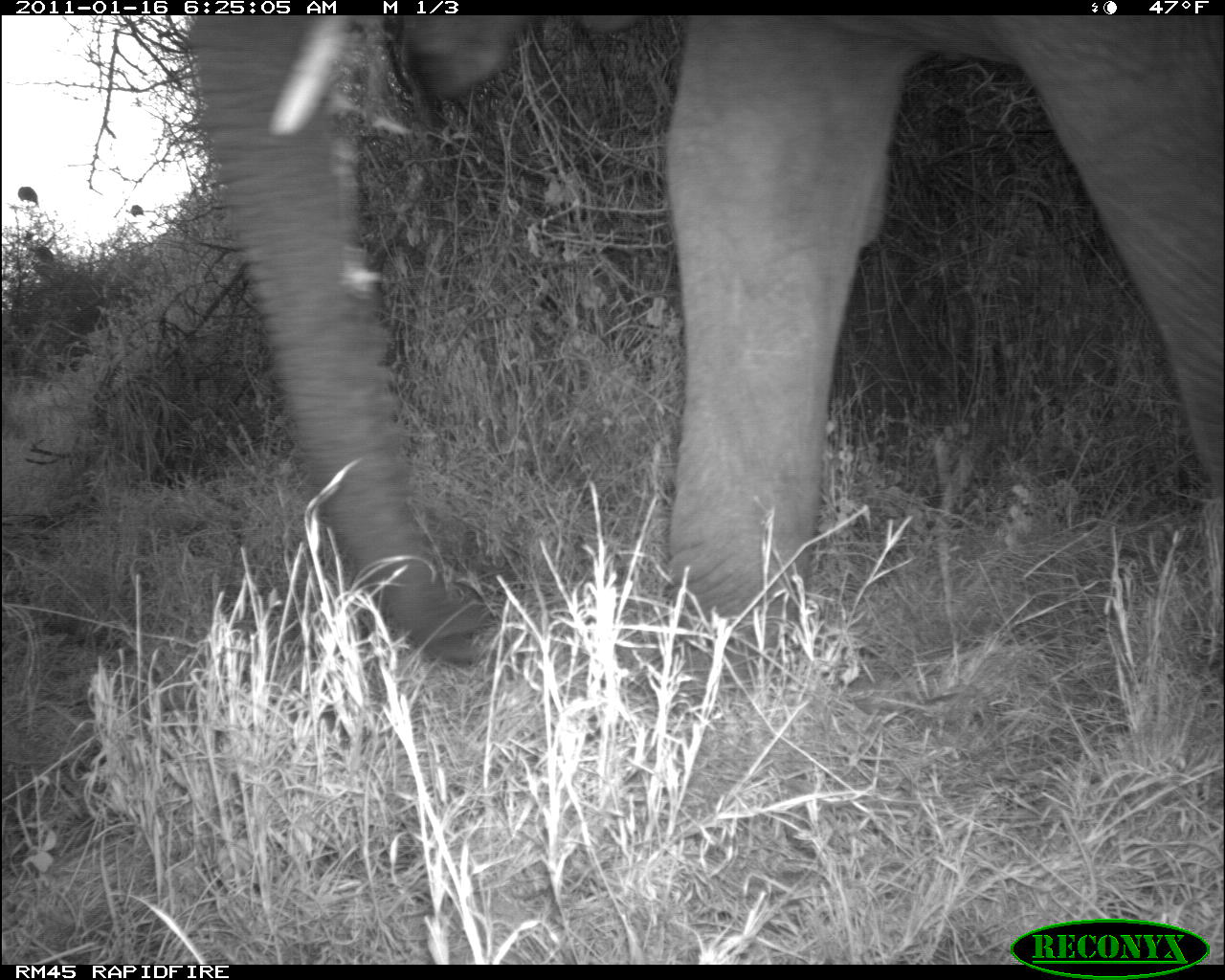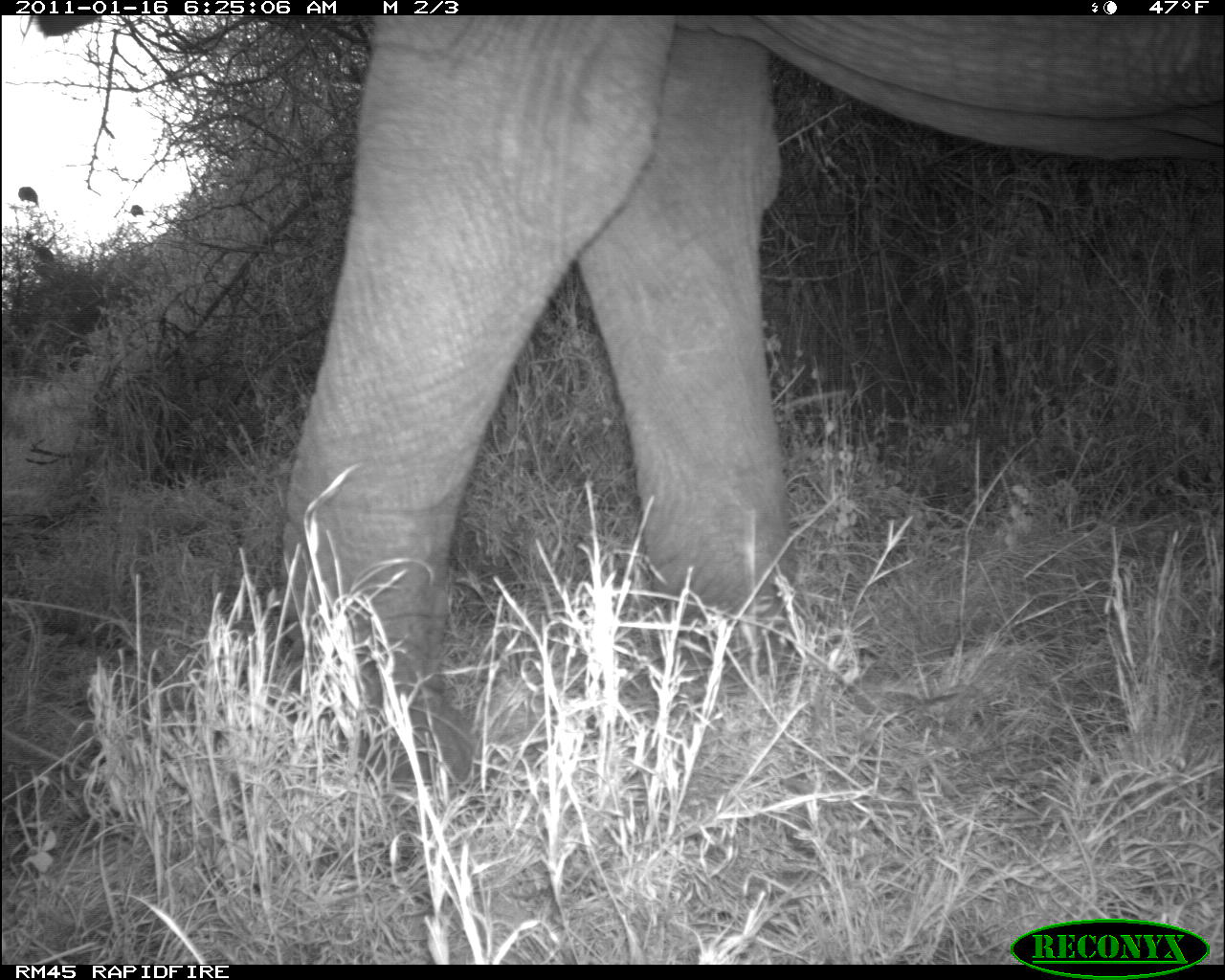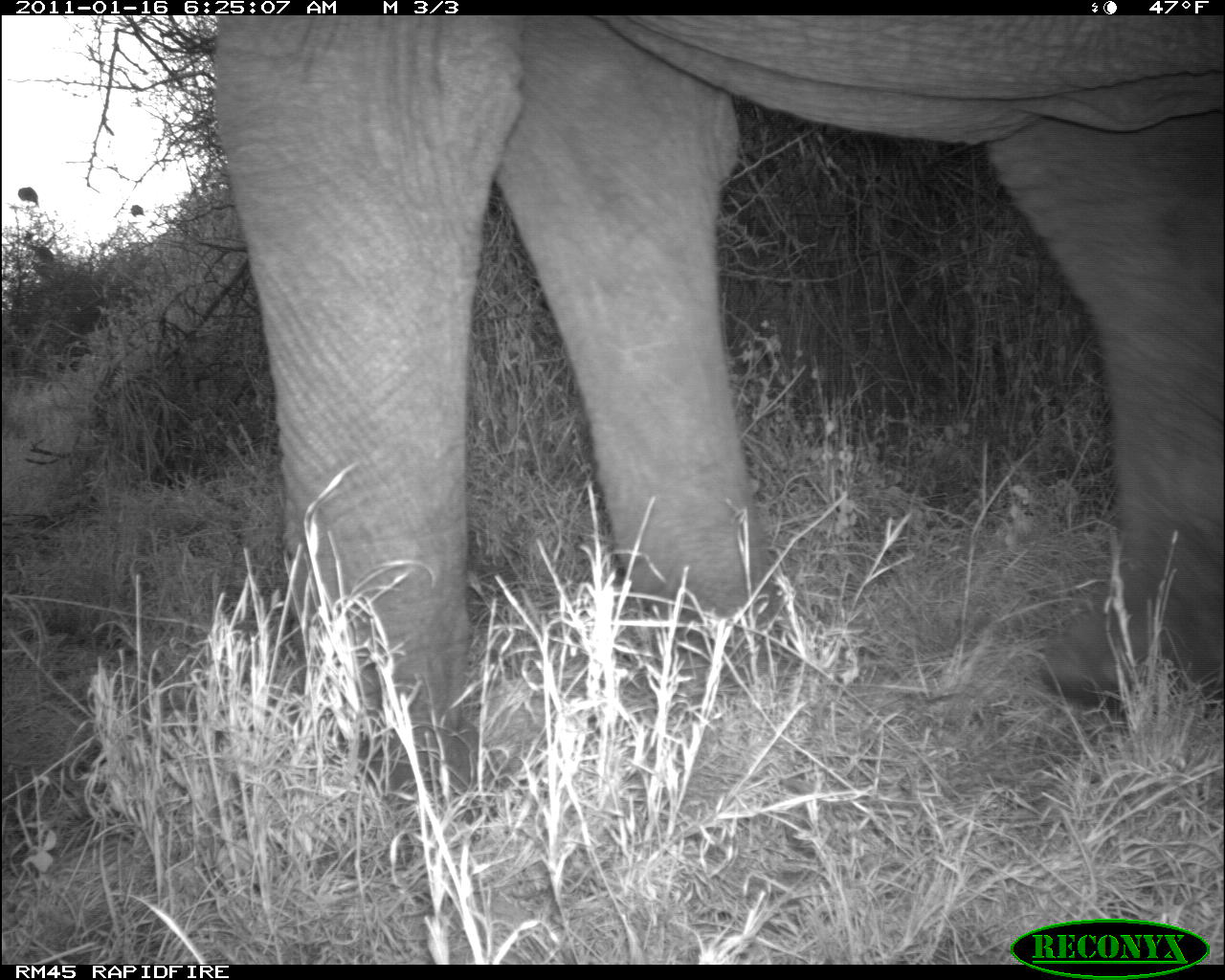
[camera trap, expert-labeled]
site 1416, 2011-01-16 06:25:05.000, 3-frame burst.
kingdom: Animalia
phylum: Chordata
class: Mammalia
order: Proboscidea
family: Elephantidae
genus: Loxodonta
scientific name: Loxodonta africana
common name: african bush elephant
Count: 1.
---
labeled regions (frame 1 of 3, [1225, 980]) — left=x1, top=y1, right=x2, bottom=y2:
loxodonta africana: left=181, top=17, right=1221, bottom=669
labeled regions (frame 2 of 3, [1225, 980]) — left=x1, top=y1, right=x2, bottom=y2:
loxodonta africana: left=31, top=15, right=1225, bottom=786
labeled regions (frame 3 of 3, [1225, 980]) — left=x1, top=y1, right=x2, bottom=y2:
loxodonta africana: left=208, top=15, right=1225, bottom=823